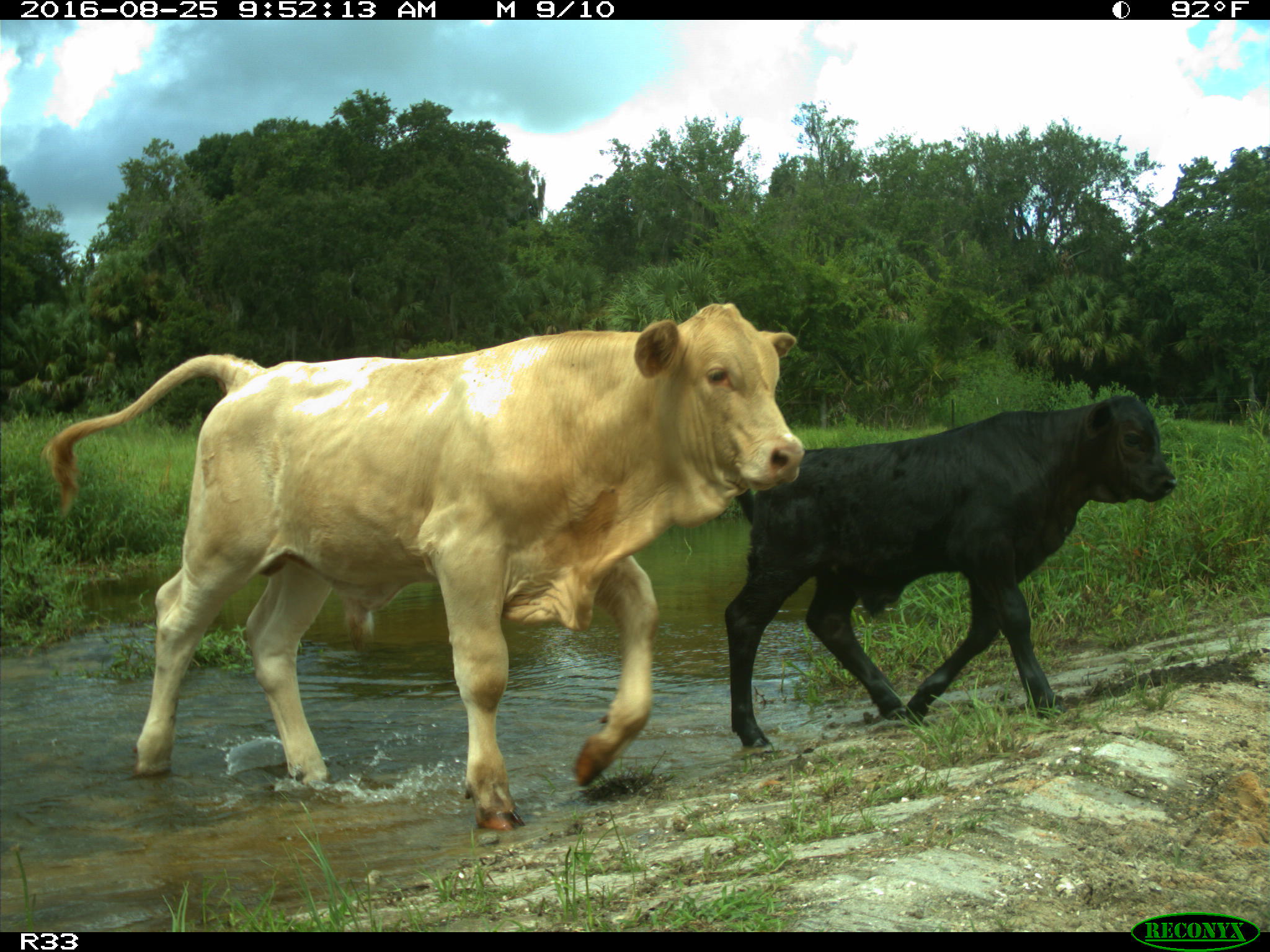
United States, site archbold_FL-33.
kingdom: Animalia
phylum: Chordata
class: Mammalia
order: Artiodactyla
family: Bovidae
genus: Bos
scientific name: Bos taurus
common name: domestic cow